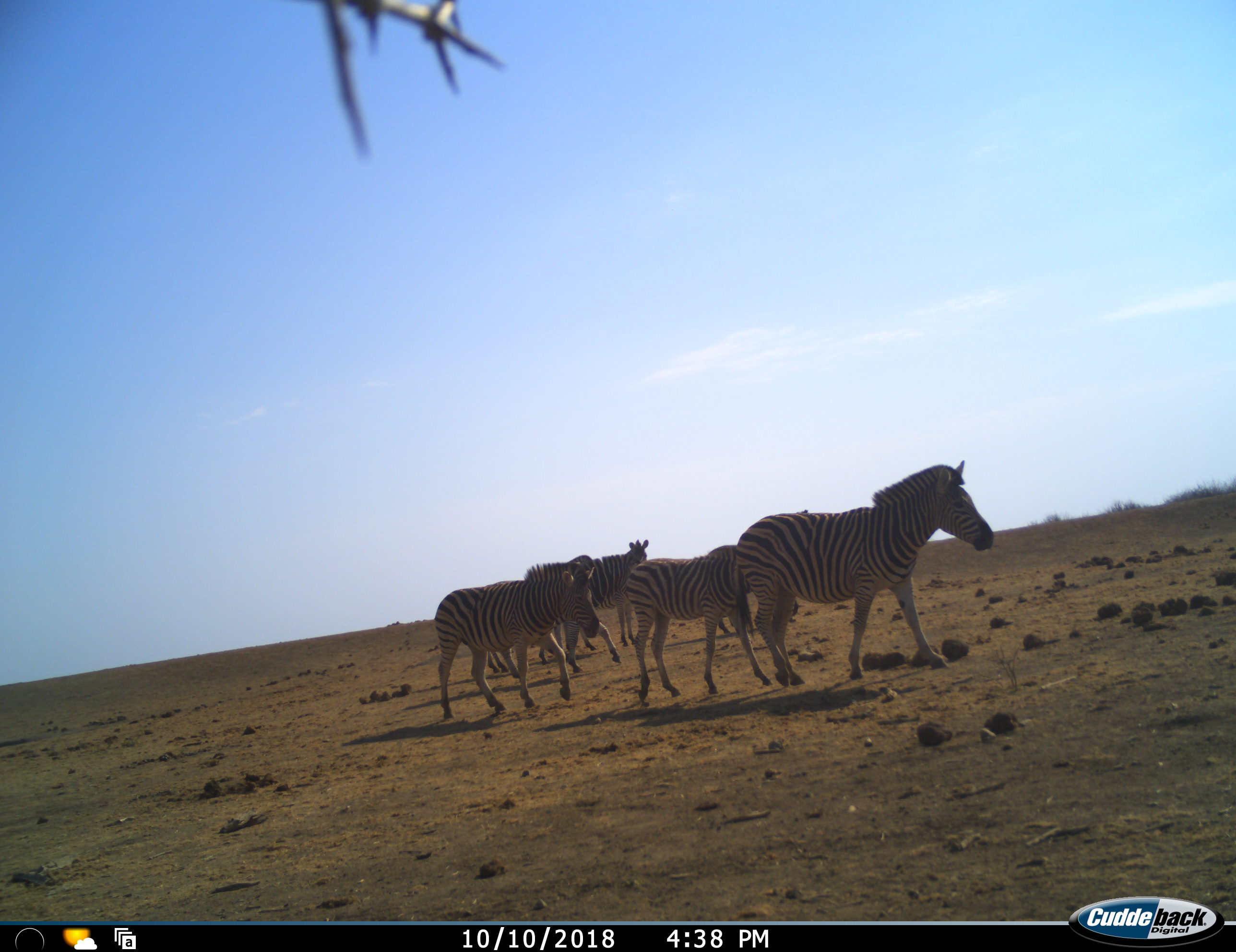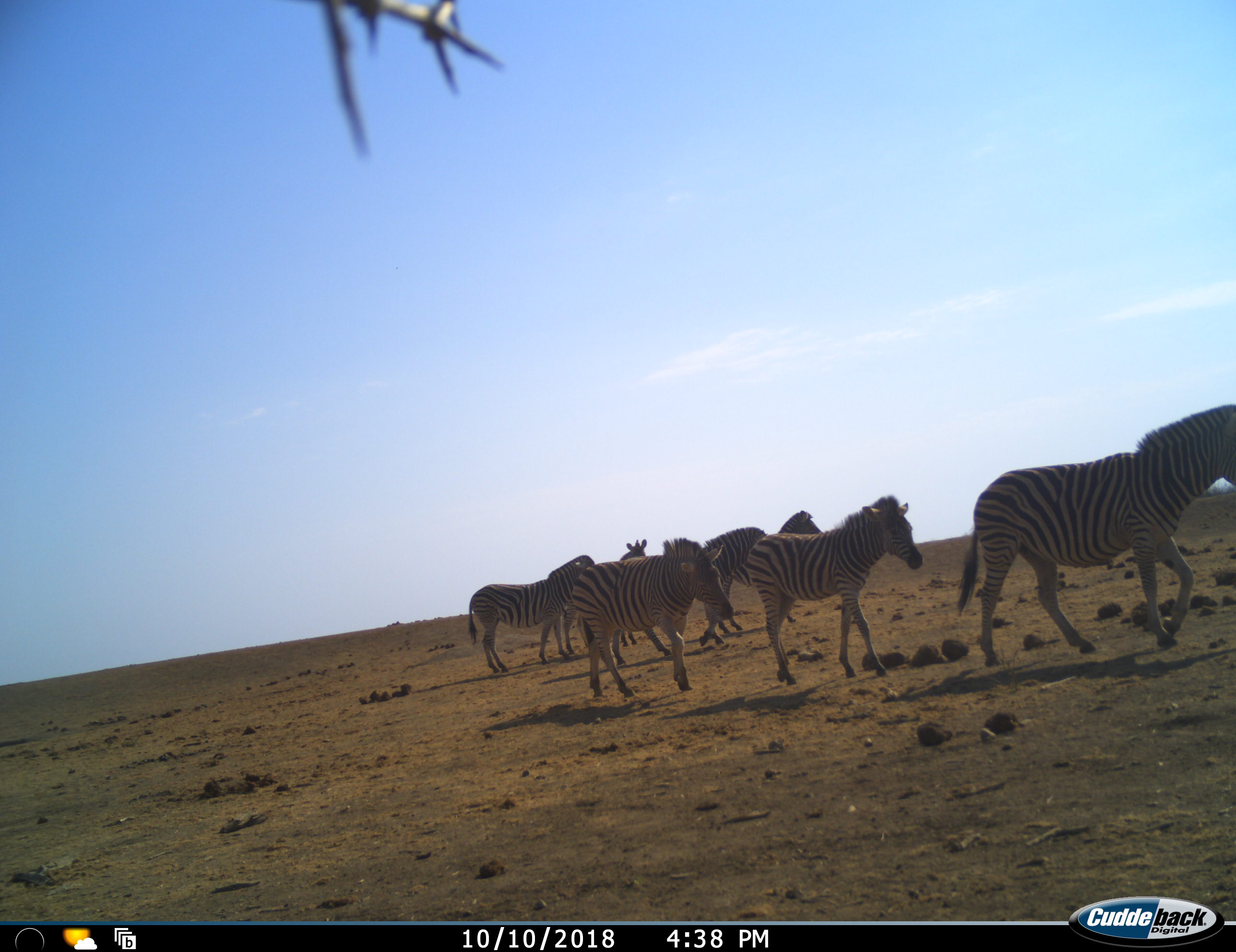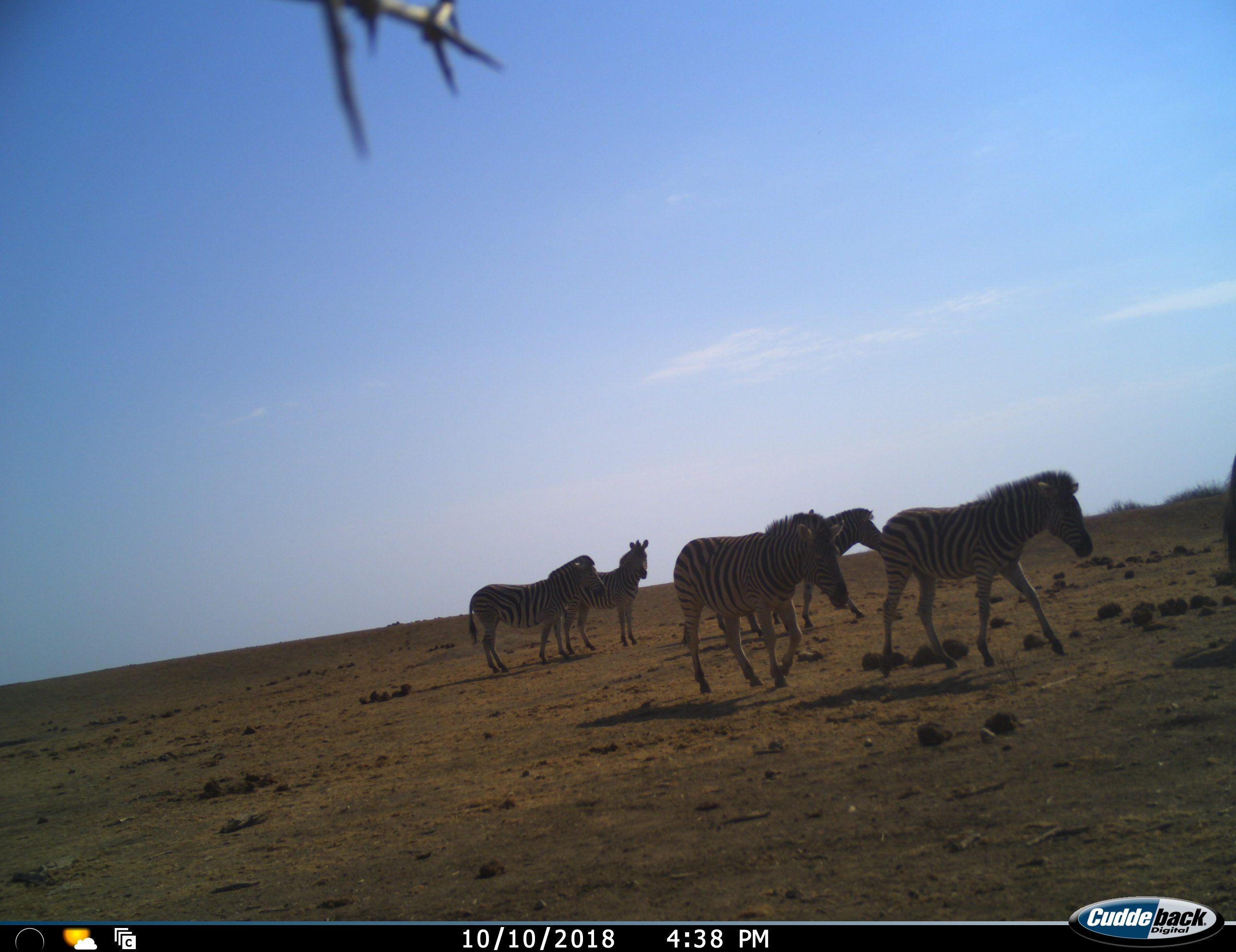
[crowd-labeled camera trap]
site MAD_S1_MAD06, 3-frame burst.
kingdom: Animalia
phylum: Chordata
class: Mammalia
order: Perissodactyla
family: Equidae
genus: Equus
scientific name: Equus quagga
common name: plains zebra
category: zebraplains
Zebraplains (plains zebra) (Equus quagga), count 6. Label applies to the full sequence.